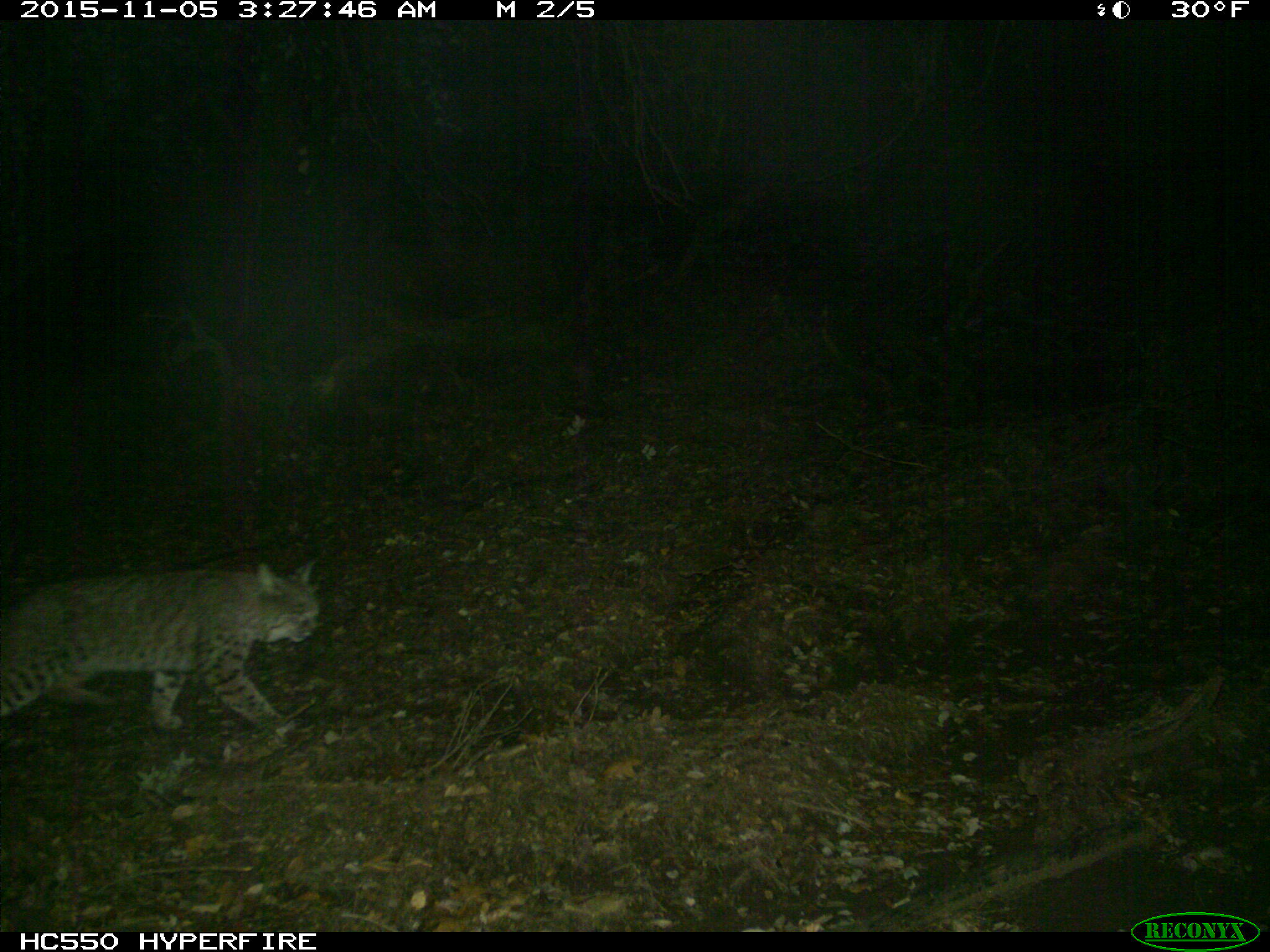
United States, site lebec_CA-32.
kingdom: Animalia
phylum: Chordata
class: Mammalia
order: Carnivora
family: Felidae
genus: Lynx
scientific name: Lynx rufus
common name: bobcat